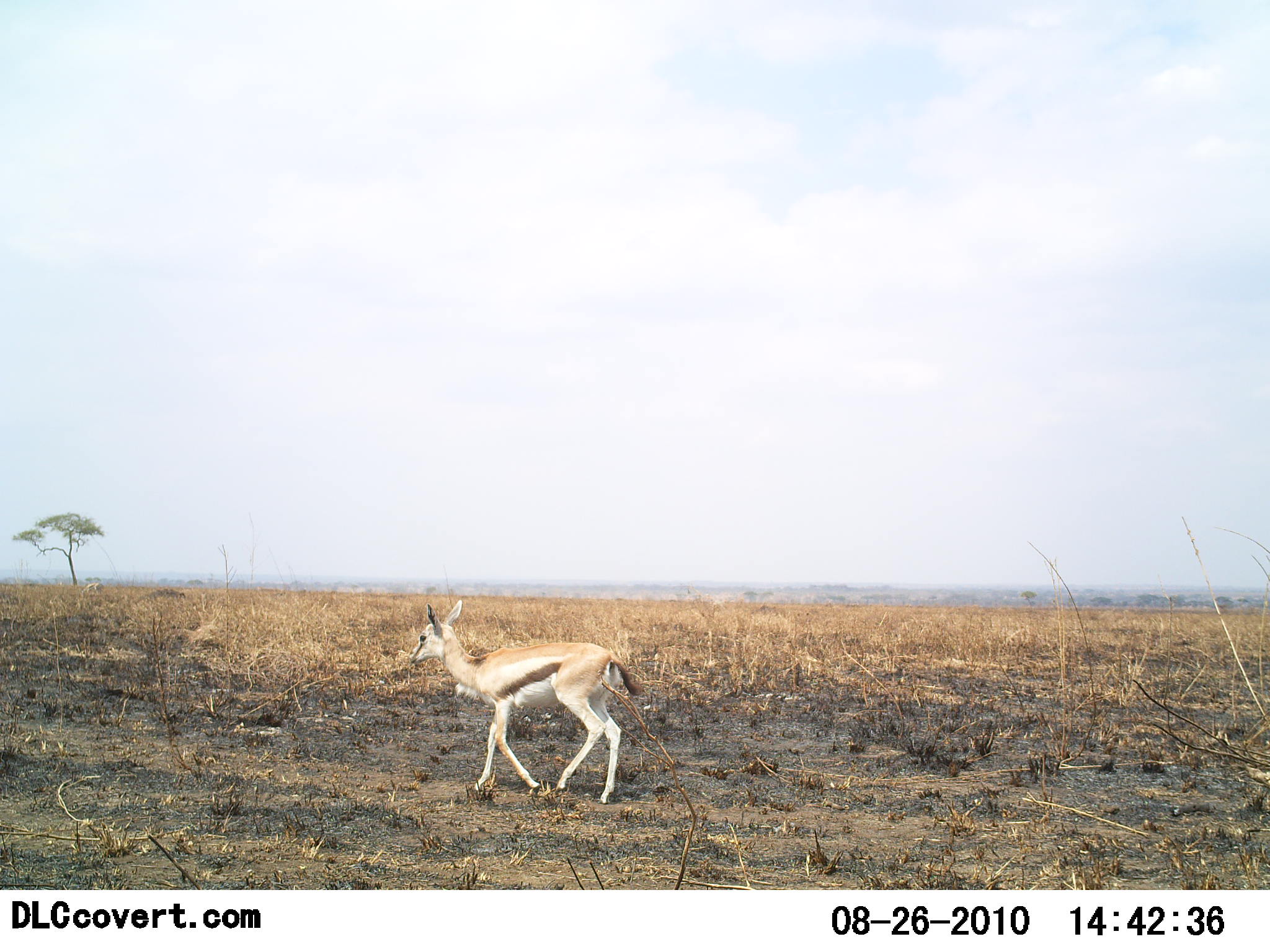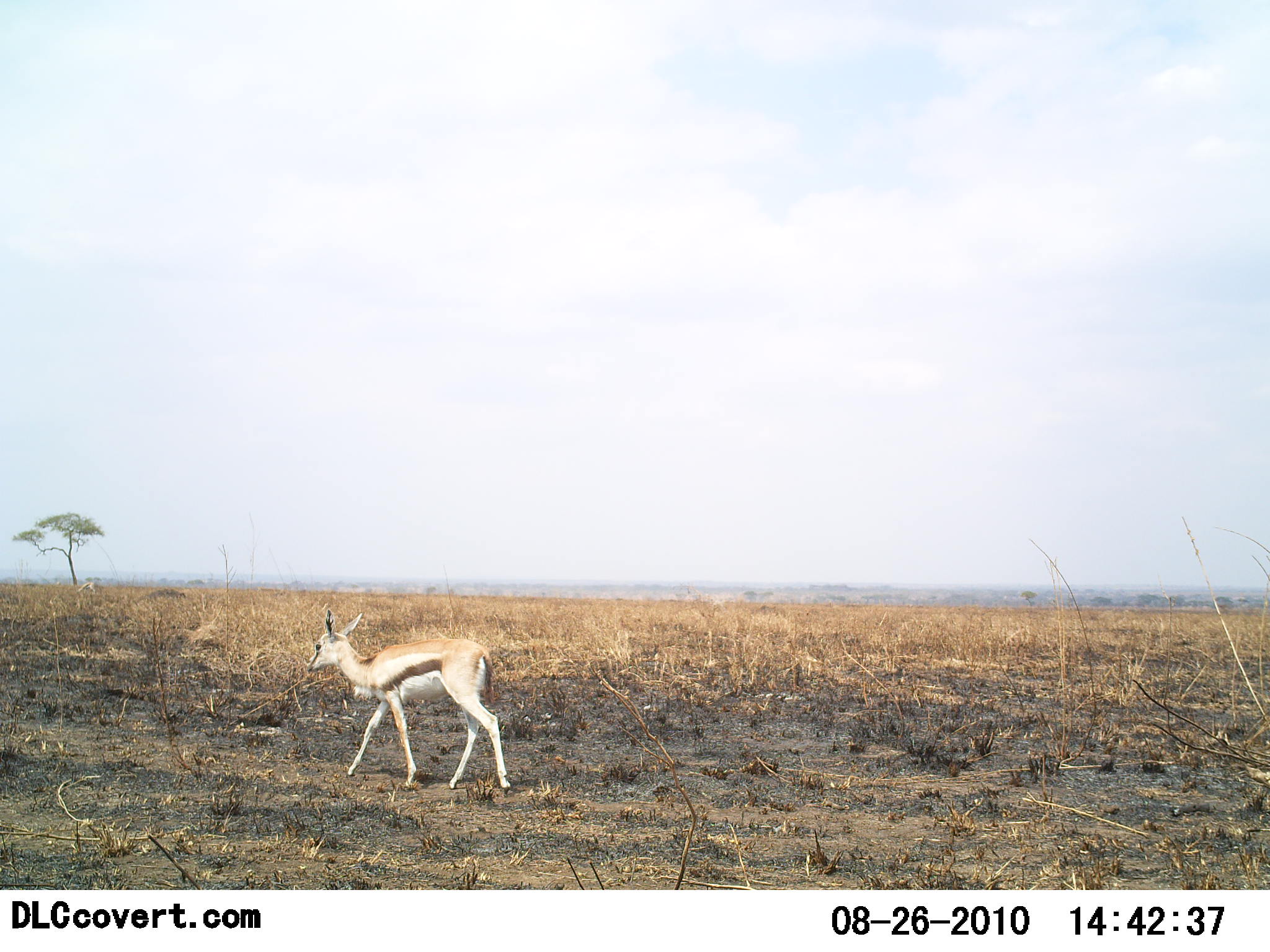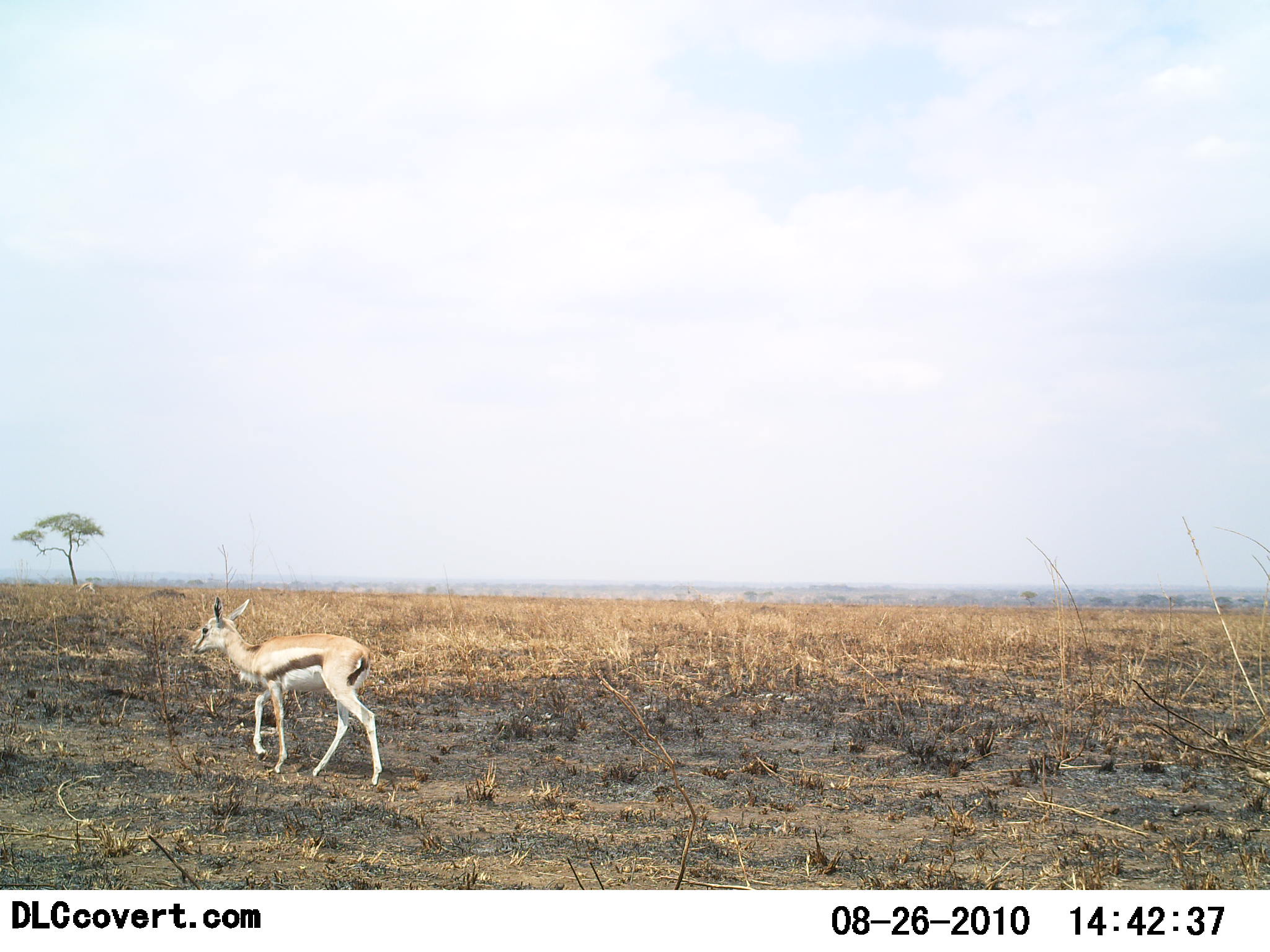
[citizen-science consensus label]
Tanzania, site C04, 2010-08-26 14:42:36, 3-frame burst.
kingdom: Animalia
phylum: Chordata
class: Mammalia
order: Artiodactyla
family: Bovidae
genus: Eudorcas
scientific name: Eudorcas thomsonii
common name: thomson's gazelle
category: gazellethomsons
Gazellethomsons (thomson's gazelle) (Eudorcas thomsonii), count 1. Behavior (volunteer vote fractions): standing 9%, resting 0%, moving 91%, interacting 0%. Young present (vote fraction): 18%. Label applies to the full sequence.